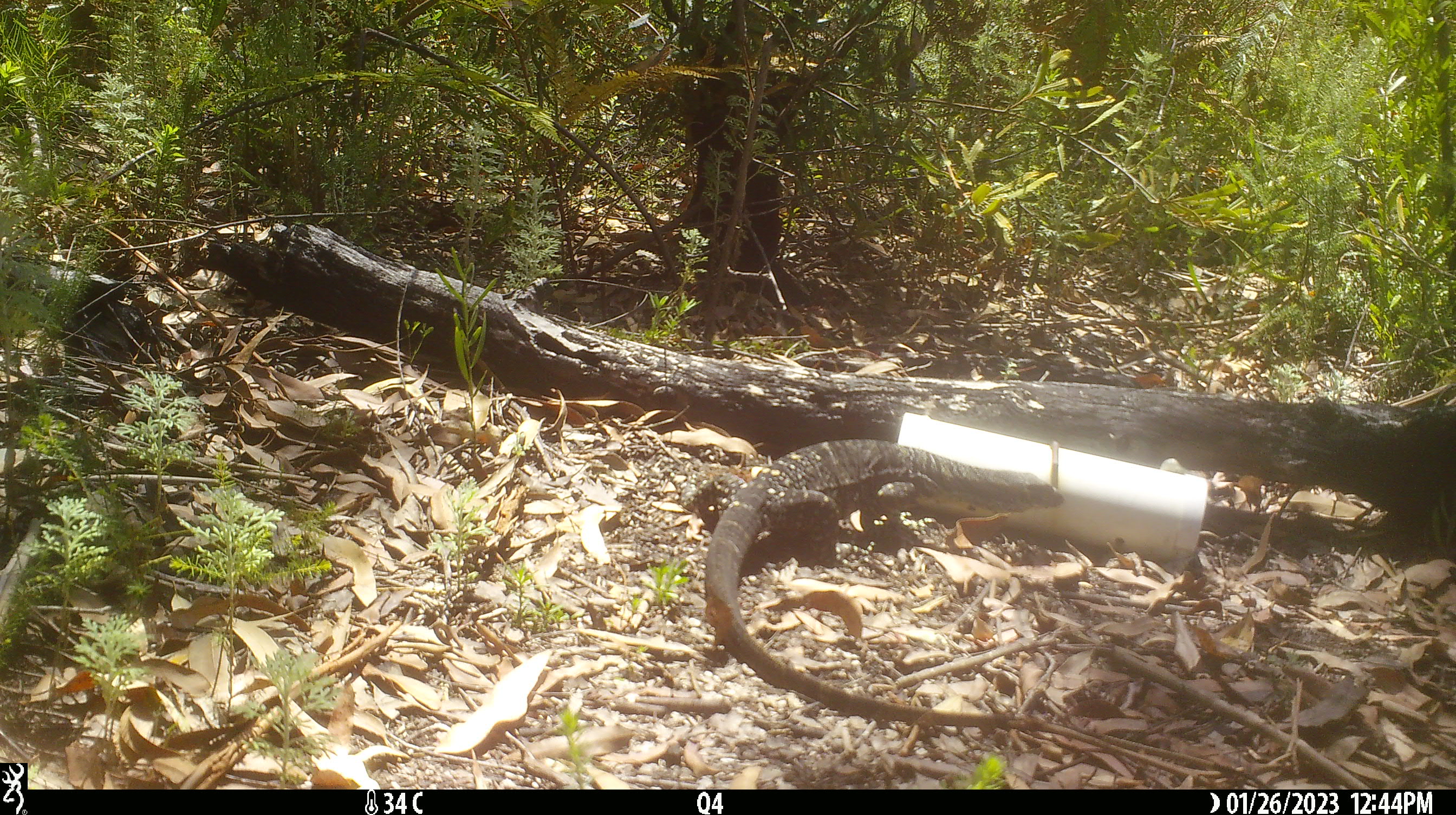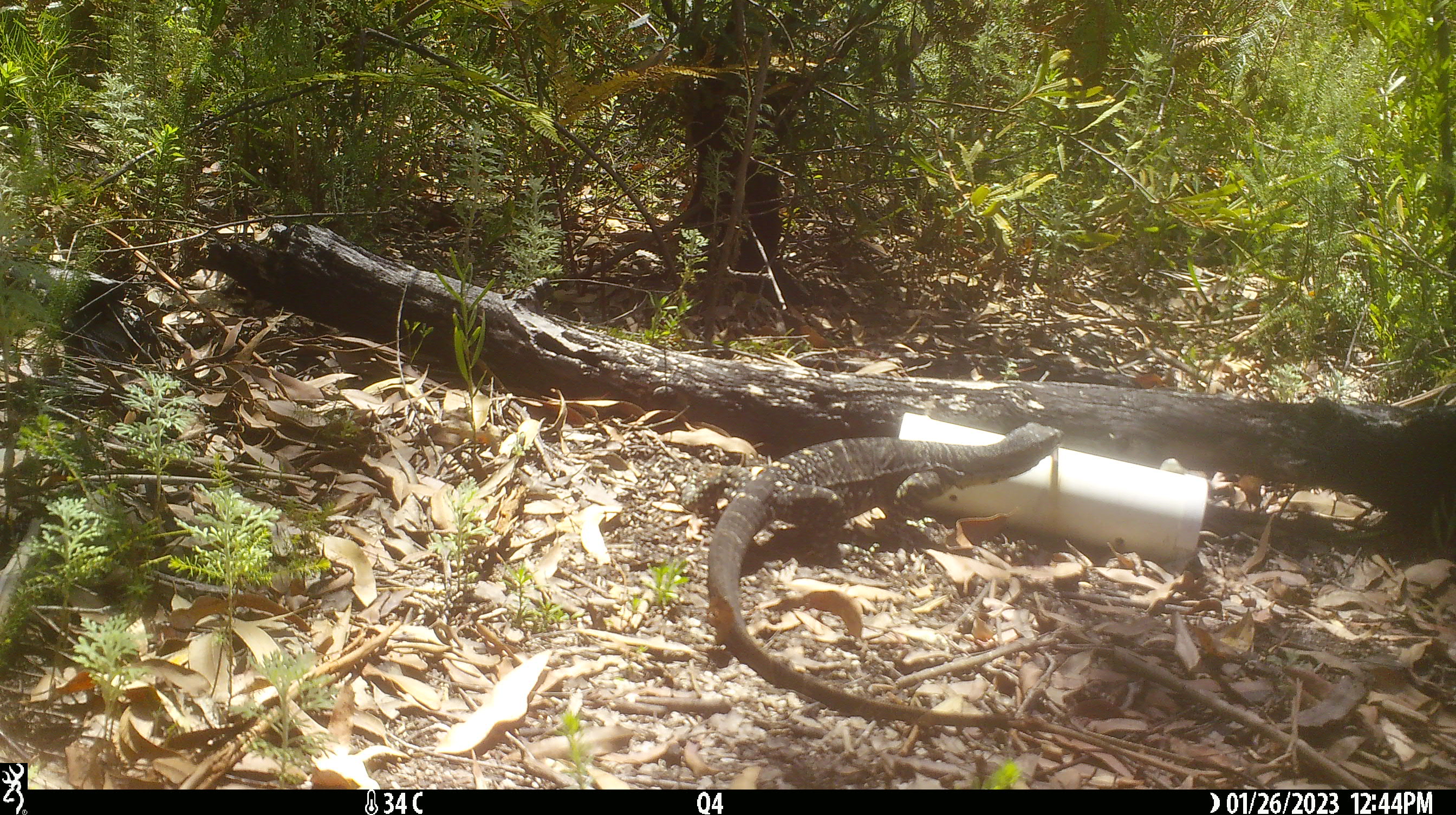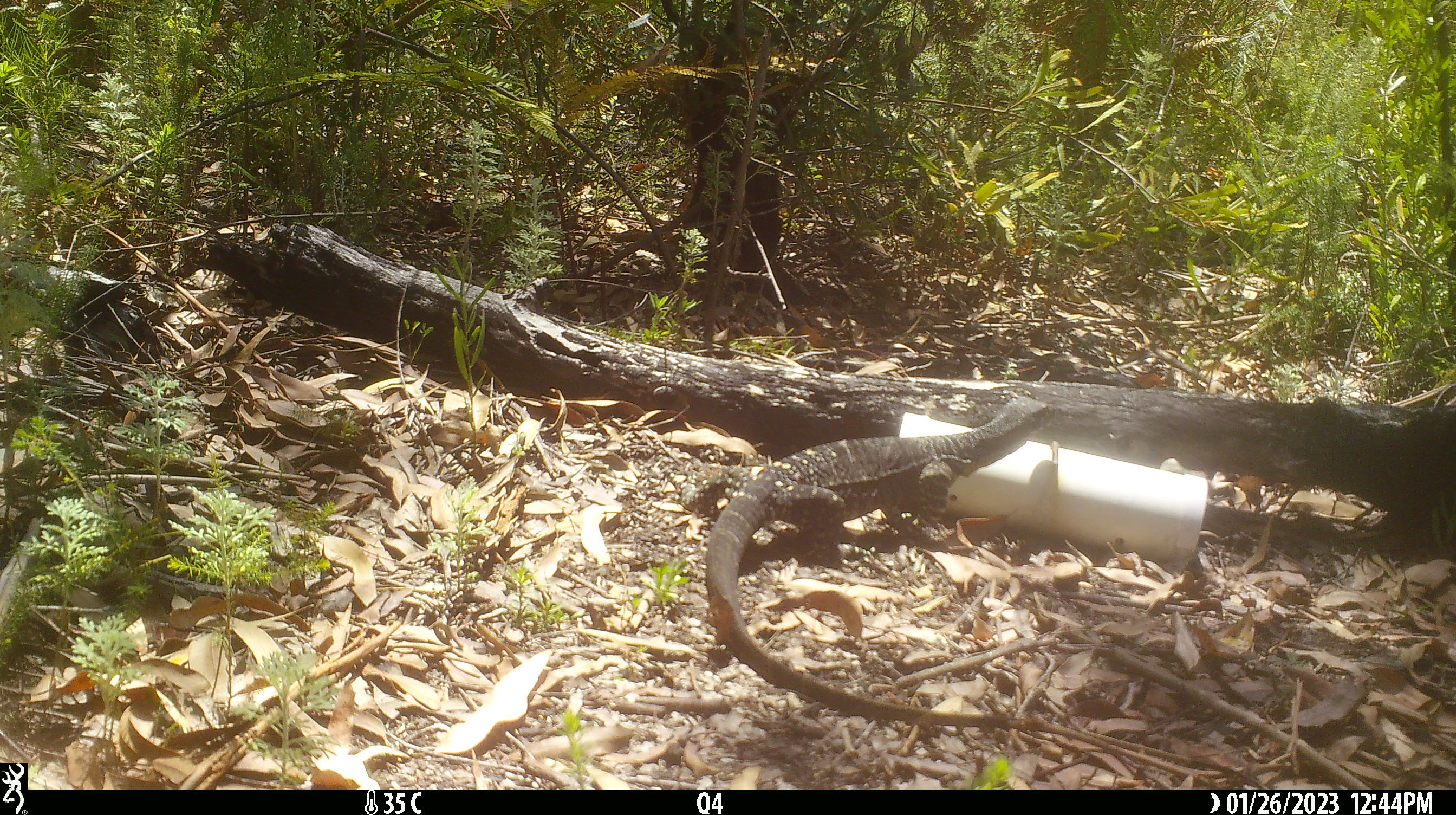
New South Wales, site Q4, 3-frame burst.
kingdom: Animalia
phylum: Chordata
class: Reptilia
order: Squamata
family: Varanidae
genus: Varanus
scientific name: Varanus varius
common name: lace monitor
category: goanna